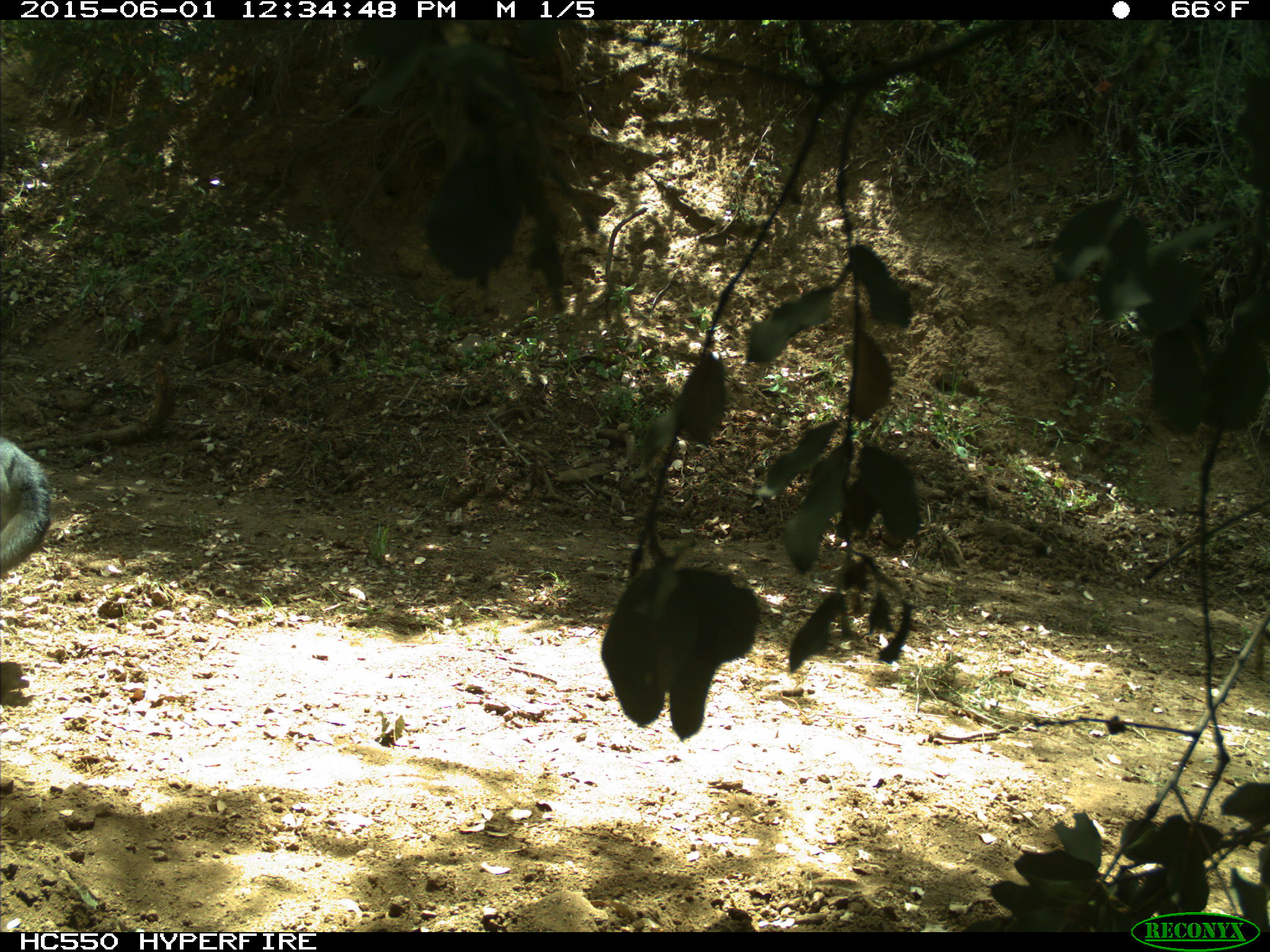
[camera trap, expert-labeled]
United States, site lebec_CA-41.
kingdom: Animalia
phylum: Chordata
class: Mammalia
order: Artiodactyla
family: Bovidae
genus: Bos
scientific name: Bos taurus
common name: domestic cow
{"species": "Bos taurus (domestic cow)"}